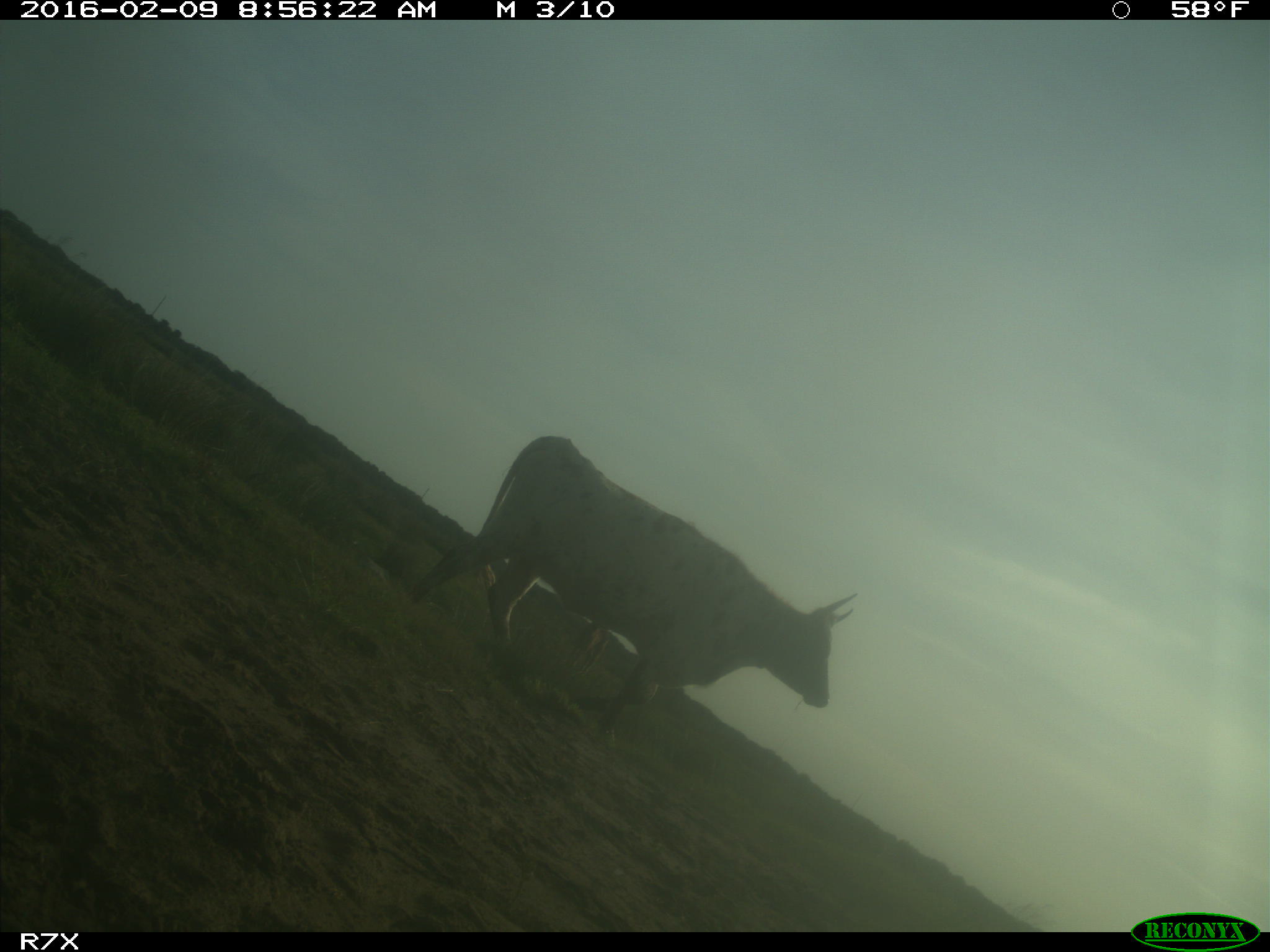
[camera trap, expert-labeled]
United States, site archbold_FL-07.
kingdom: Animalia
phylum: Chordata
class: Mammalia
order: Artiodactyla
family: Bovidae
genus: Bos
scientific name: Bos taurus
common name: domestic cow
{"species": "Bos taurus (domestic cow)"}